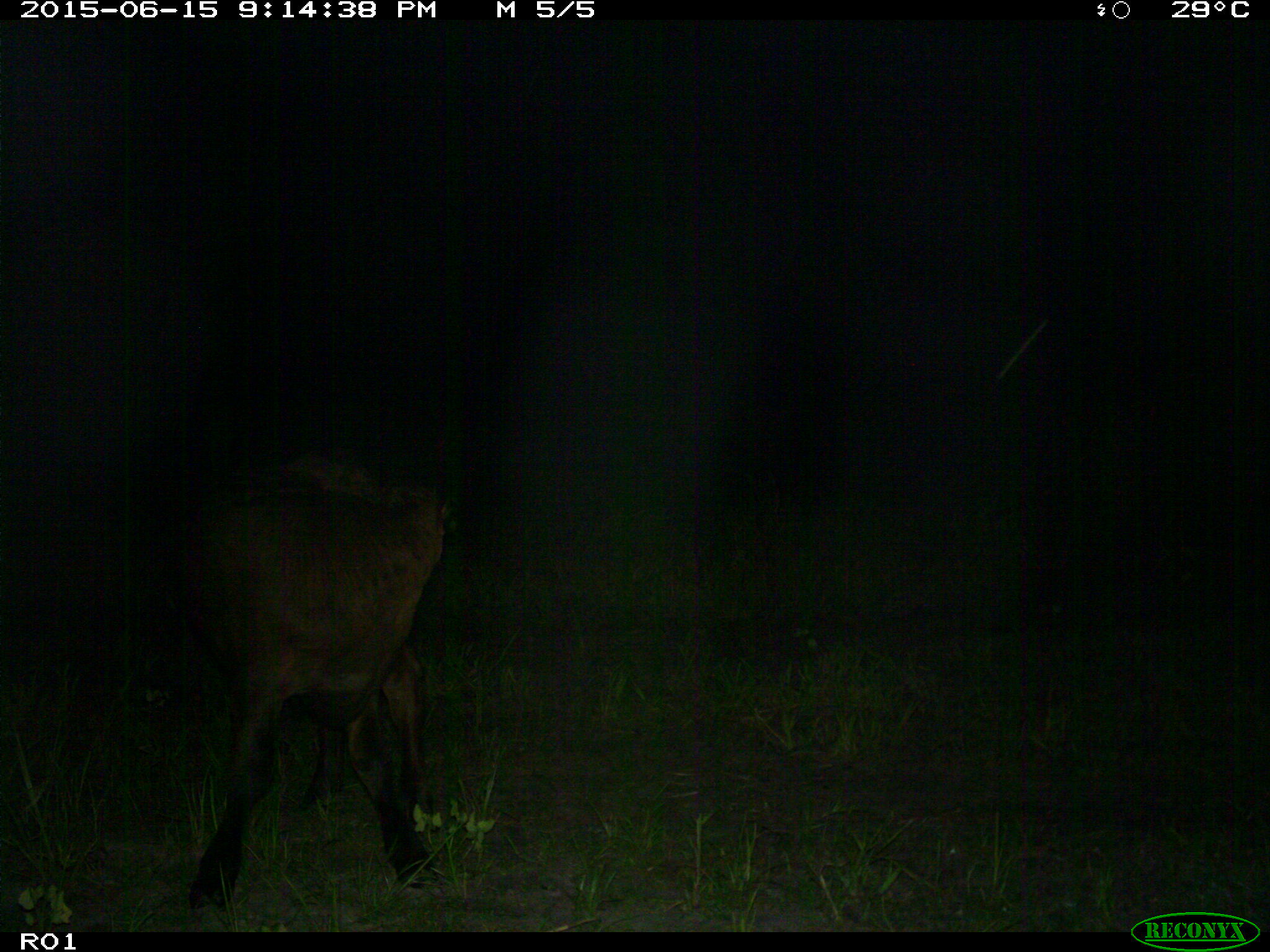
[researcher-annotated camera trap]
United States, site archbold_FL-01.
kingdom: Animalia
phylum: Chordata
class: Mammalia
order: Artiodactyla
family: Bovidae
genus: Bos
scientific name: Bos taurus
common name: domestic cow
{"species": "Bos taurus (domestic cow)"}